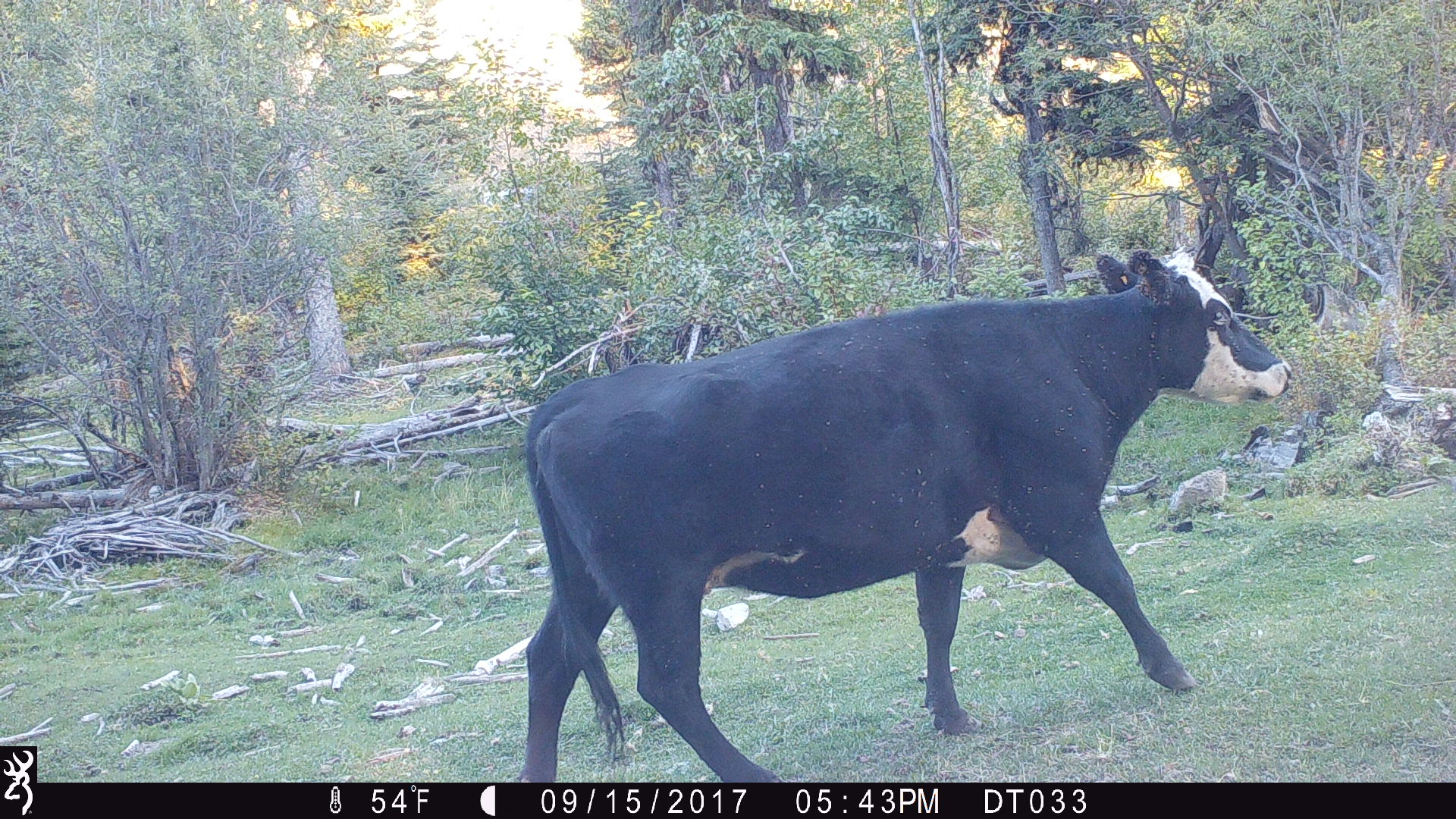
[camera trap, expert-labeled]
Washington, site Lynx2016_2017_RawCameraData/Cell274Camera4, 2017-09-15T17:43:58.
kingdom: Animalia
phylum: Chordata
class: Mammalia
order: Artiodactyla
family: Bovidae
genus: Bos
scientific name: Bos taurus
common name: domestic cattle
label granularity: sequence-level